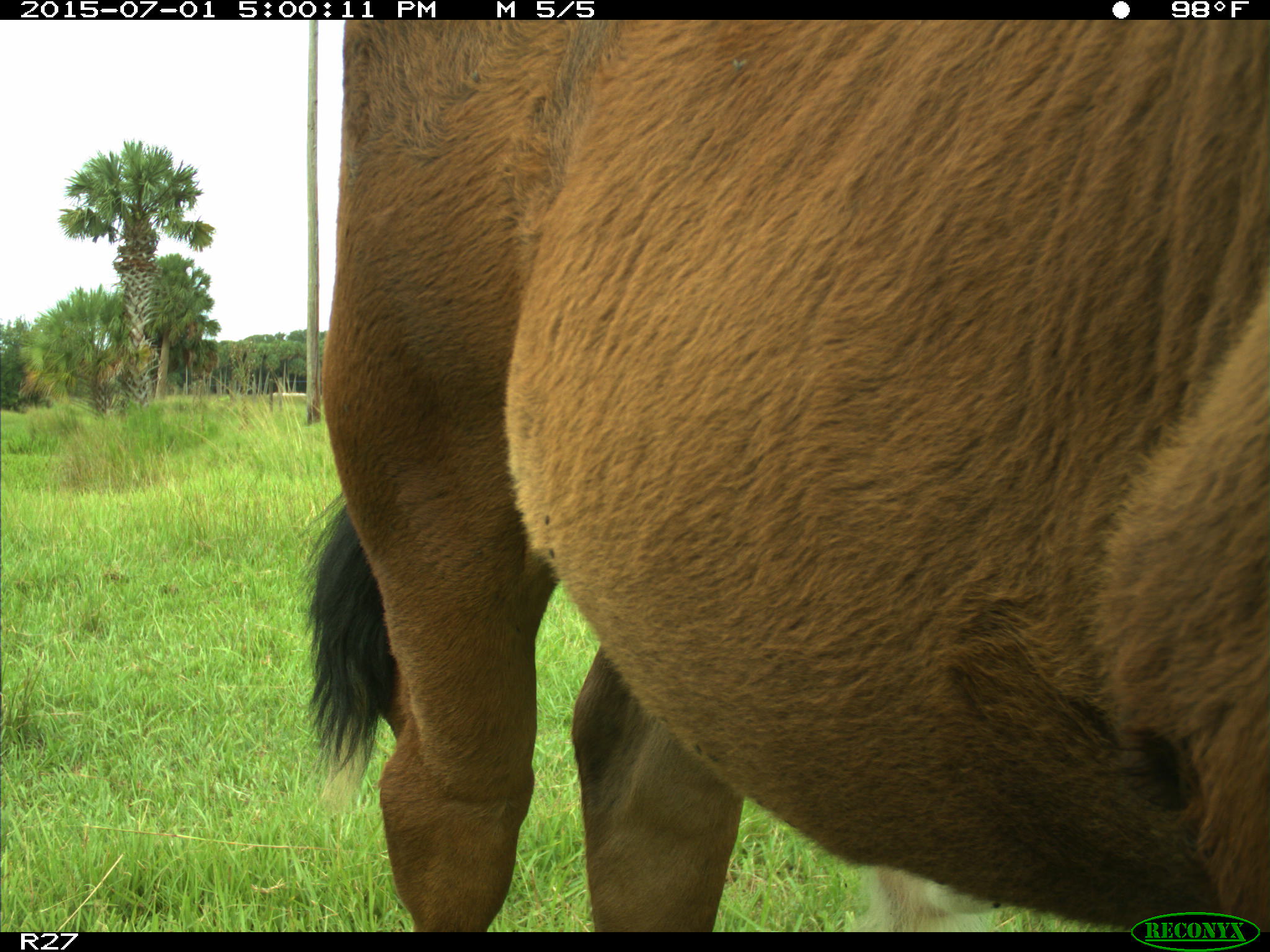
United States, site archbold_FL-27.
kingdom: Animalia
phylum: Chordata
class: Mammalia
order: Artiodactyla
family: Bovidae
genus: Bos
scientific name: Bos taurus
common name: domestic cow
Bos taurus (domestic cow).